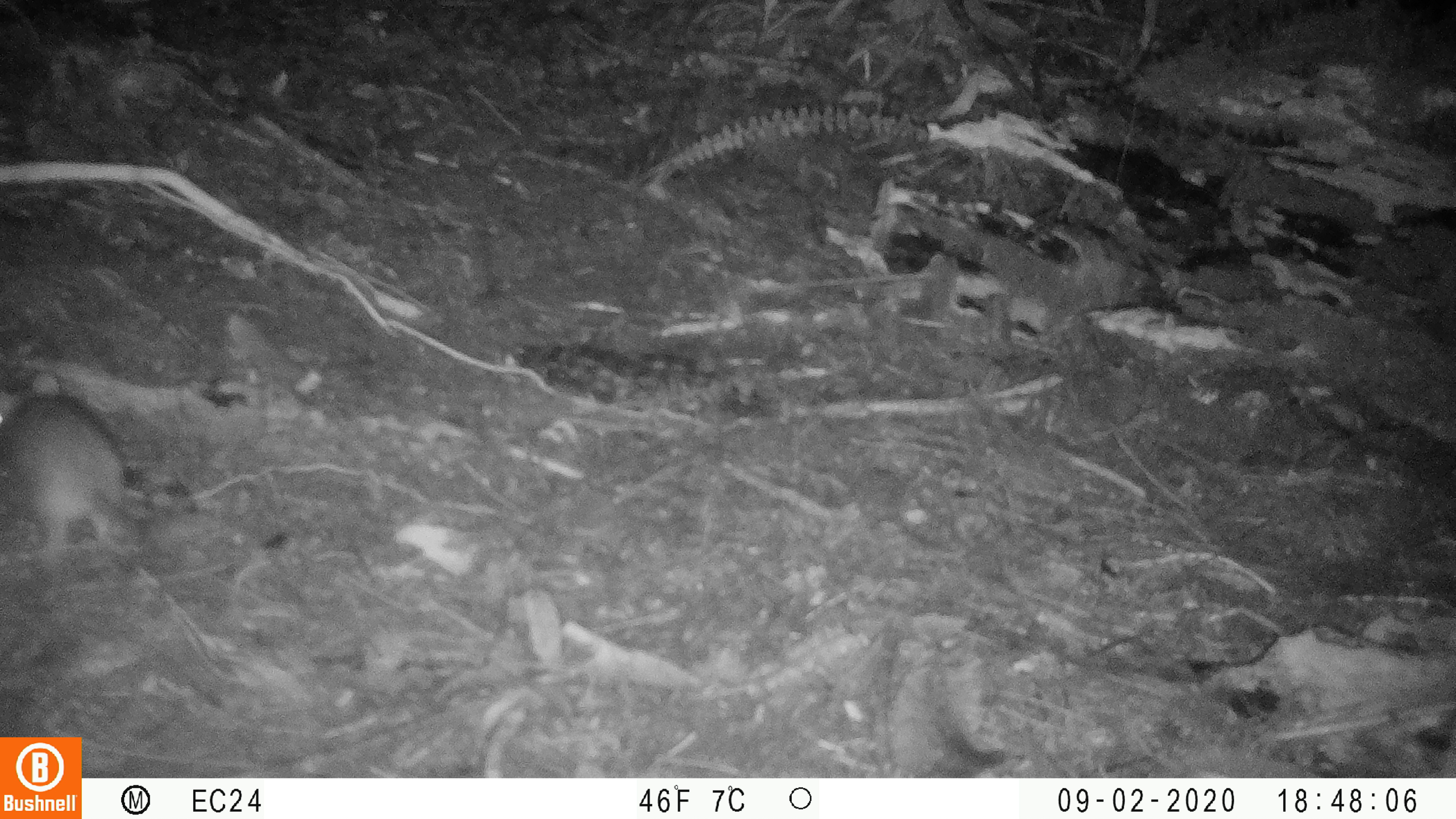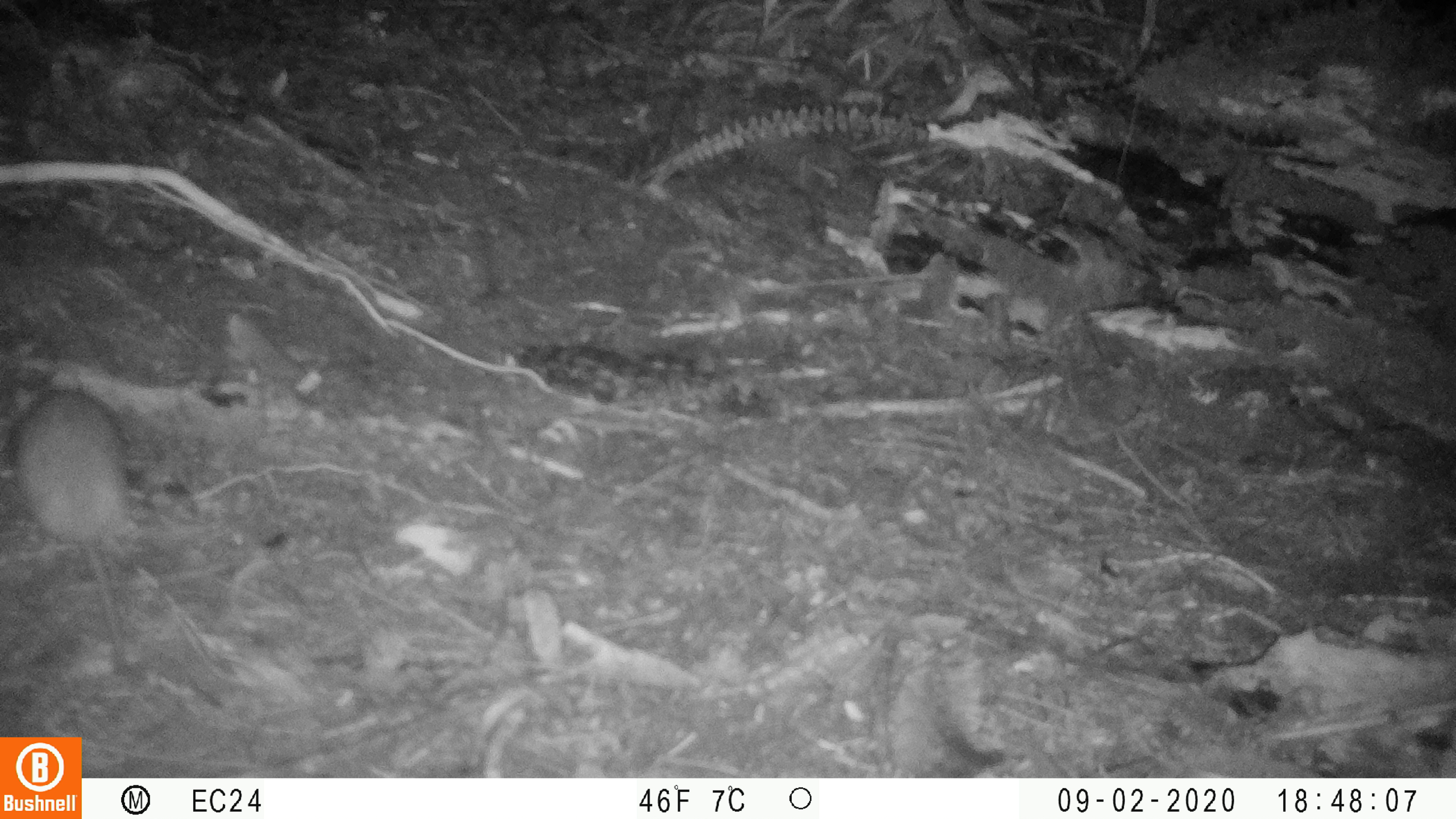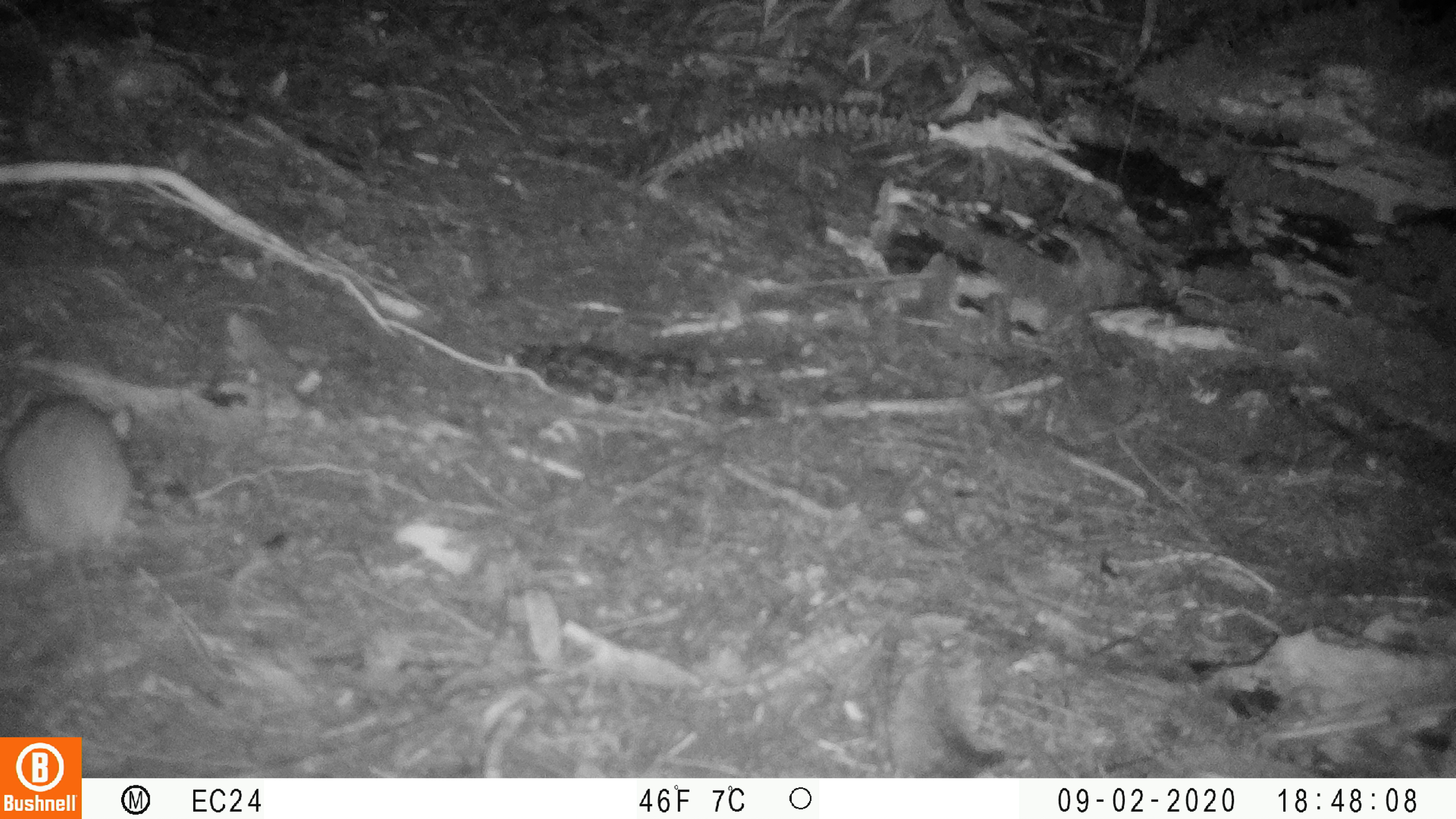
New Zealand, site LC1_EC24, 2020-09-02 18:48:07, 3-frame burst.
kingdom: Animalia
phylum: Chordata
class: Mammalia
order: Rodentia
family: Muridae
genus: Rattus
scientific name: Rattus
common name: rat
Rat (Rattus).